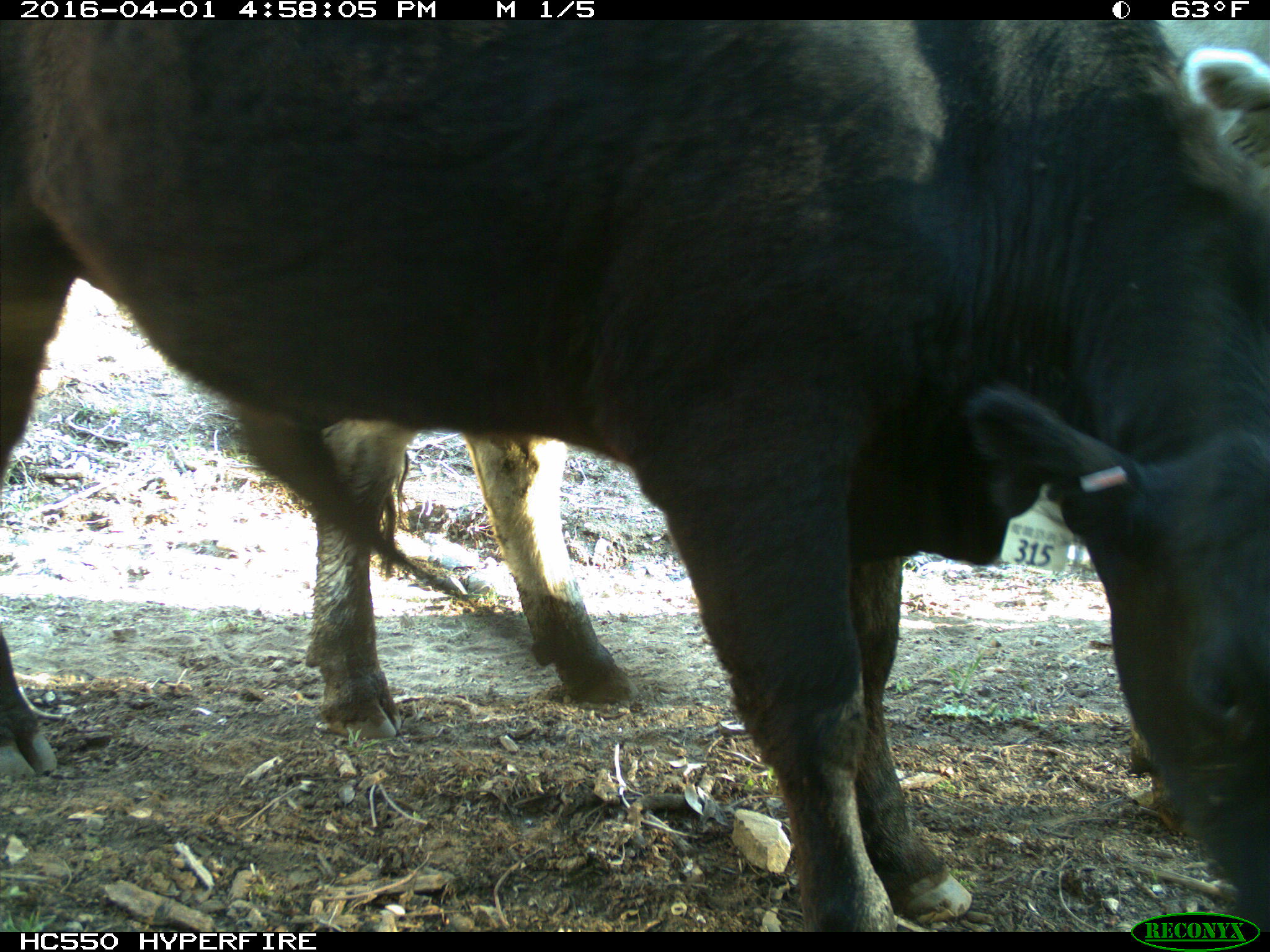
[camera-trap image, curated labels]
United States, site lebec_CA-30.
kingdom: Animalia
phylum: Chordata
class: Mammalia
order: Artiodactyla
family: Bovidae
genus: Bos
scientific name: Bos taurus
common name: domestic cow